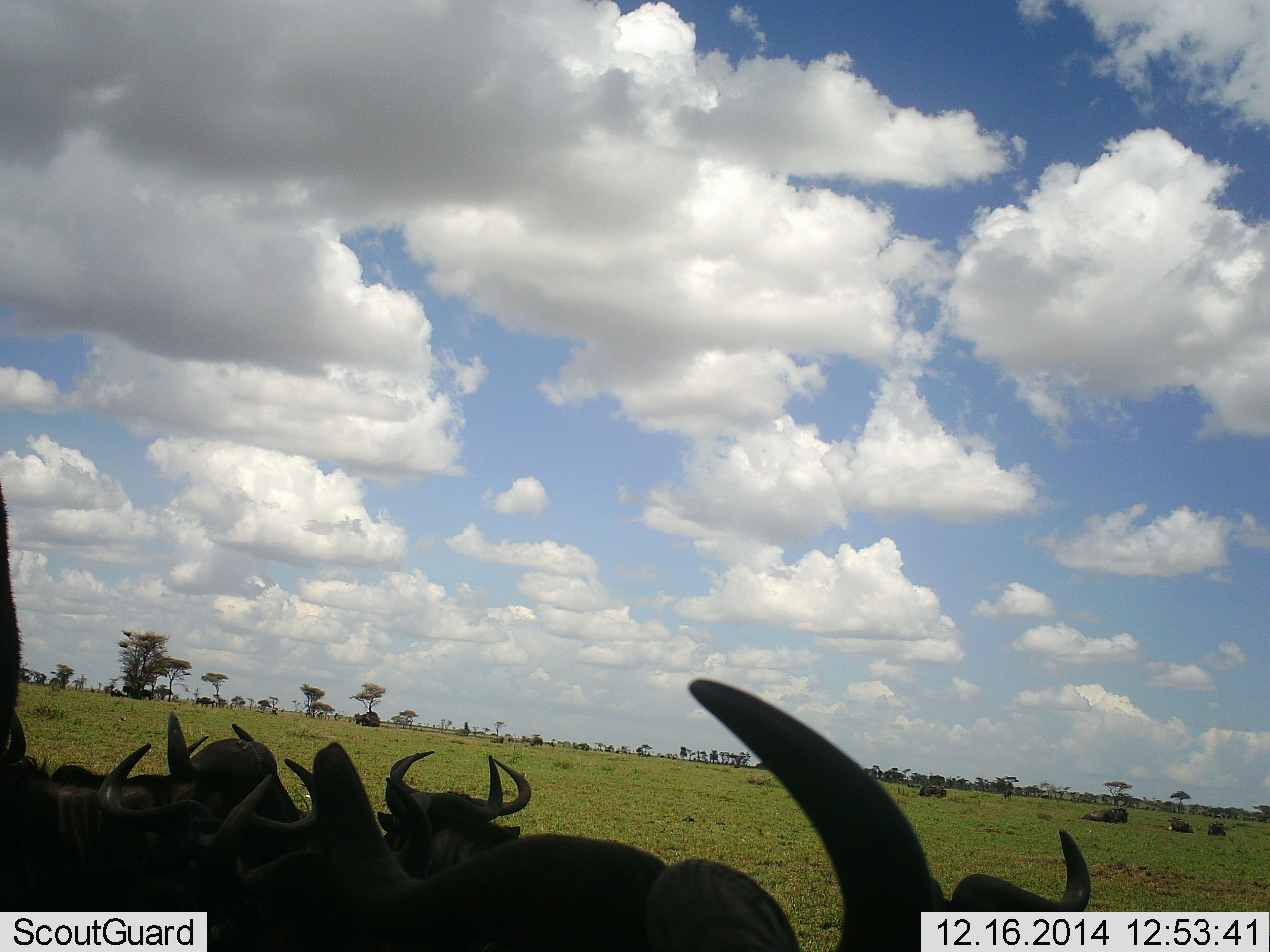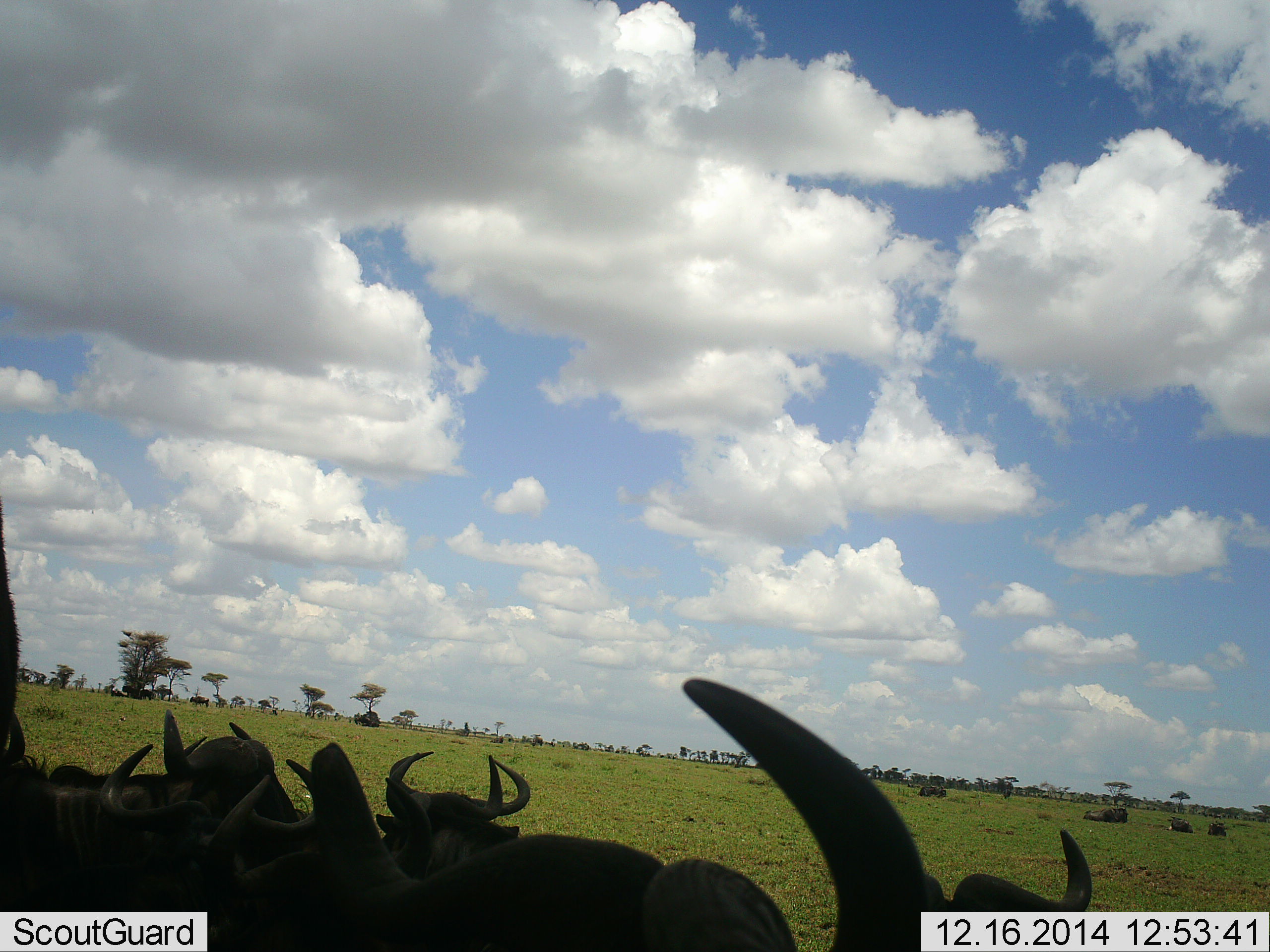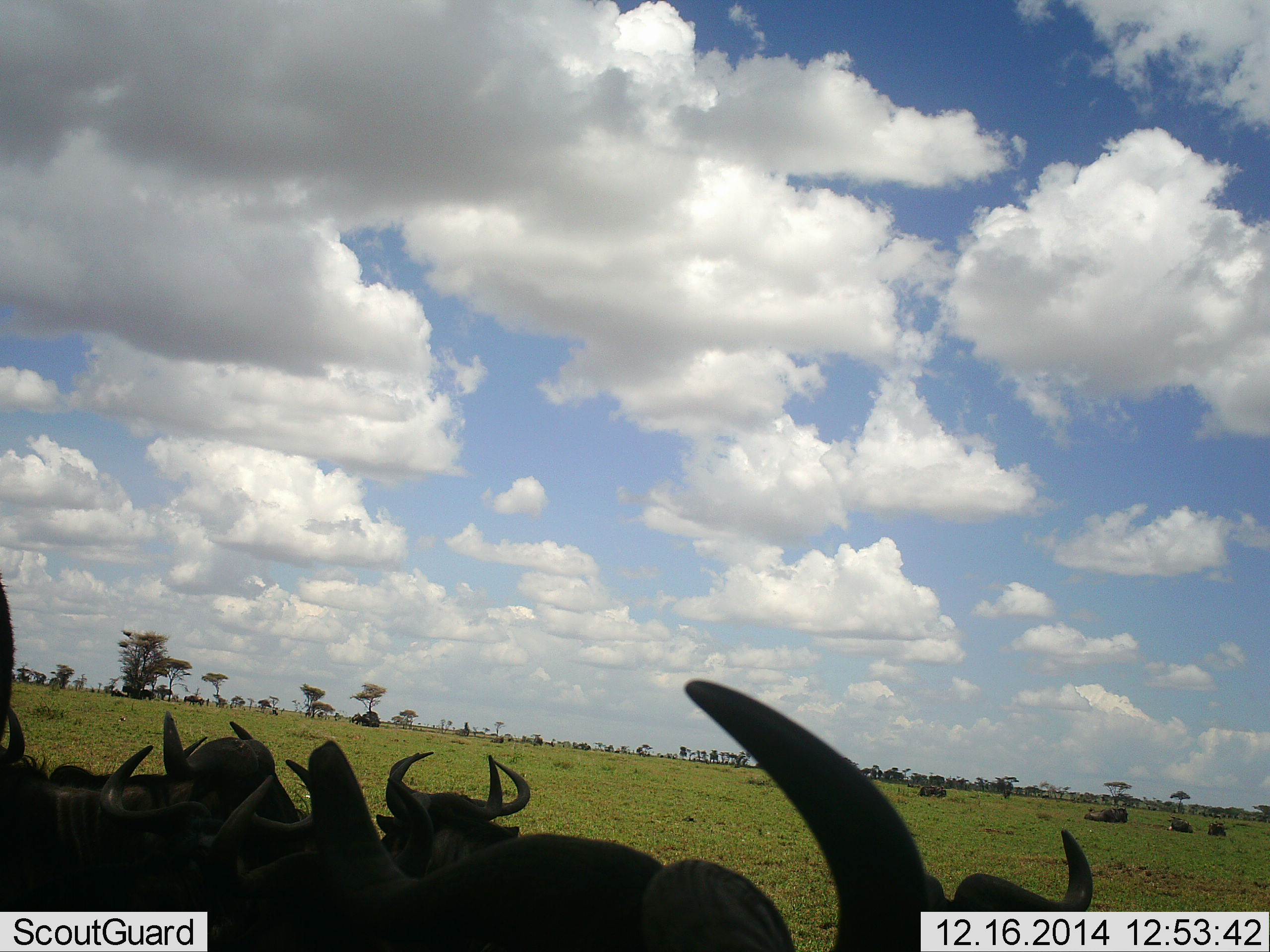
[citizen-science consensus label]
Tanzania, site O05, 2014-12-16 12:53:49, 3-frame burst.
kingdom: Animalia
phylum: Chordata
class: Mammalia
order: Artiodactyla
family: Bovidae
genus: Connochaetes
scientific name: Connochaetes taurinus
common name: blue wildebeest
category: wildebeest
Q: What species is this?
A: Wildebeest (blue wildebeest) (Connochaetes taurinus).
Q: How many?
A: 11-50.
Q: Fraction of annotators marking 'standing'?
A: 50%.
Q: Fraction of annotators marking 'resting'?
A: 80%.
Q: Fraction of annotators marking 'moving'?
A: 20%.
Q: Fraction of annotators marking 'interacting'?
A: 10%.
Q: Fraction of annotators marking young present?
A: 0%.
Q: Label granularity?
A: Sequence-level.